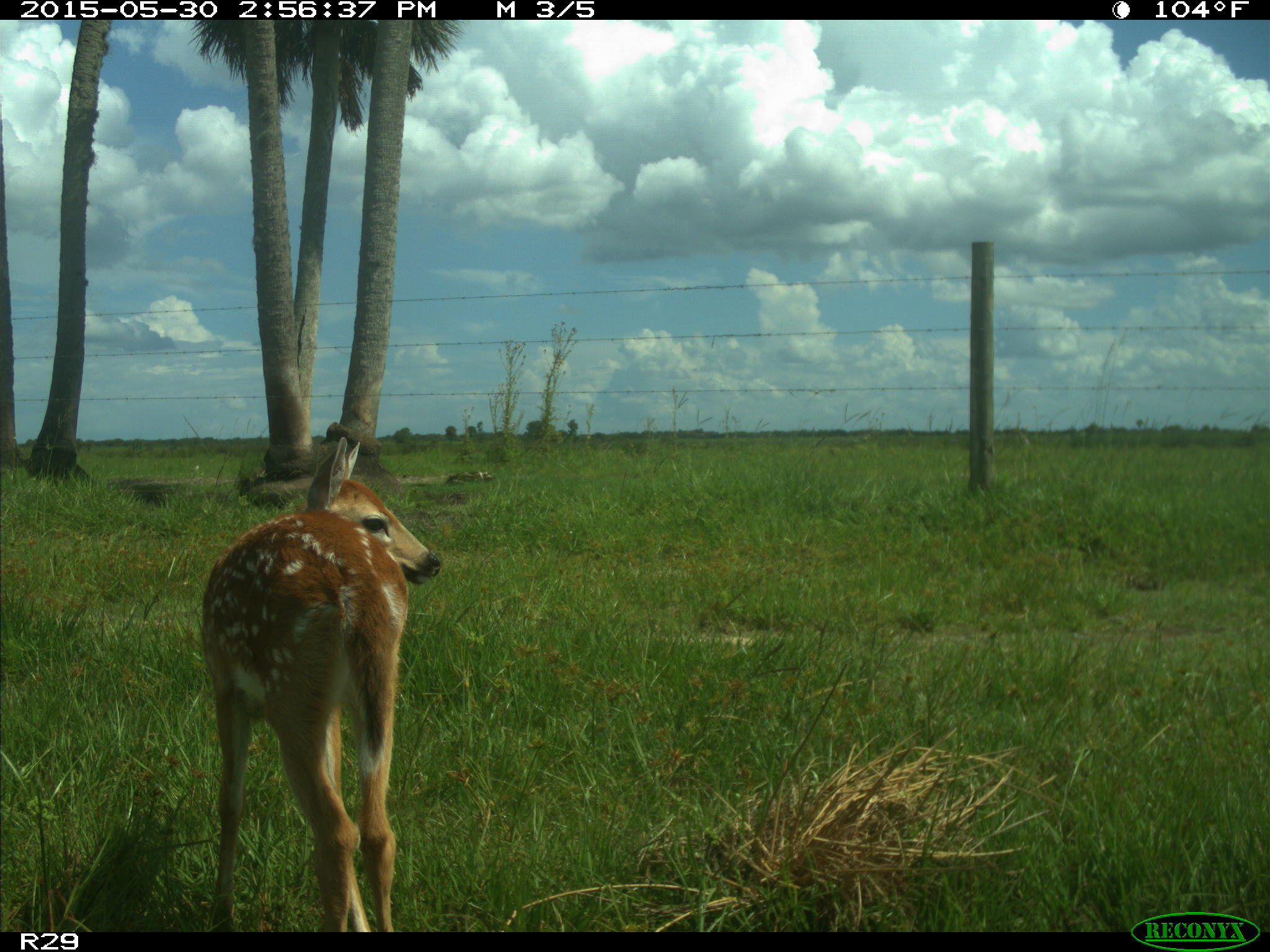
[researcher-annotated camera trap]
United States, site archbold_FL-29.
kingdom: Animalia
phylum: Chordata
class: Mammalia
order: Artiodactyla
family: Cervidae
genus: Odocoileus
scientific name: Odocoileus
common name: deer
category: unidentified deer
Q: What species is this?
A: Unidentified deer (deer) (Odocoileus).